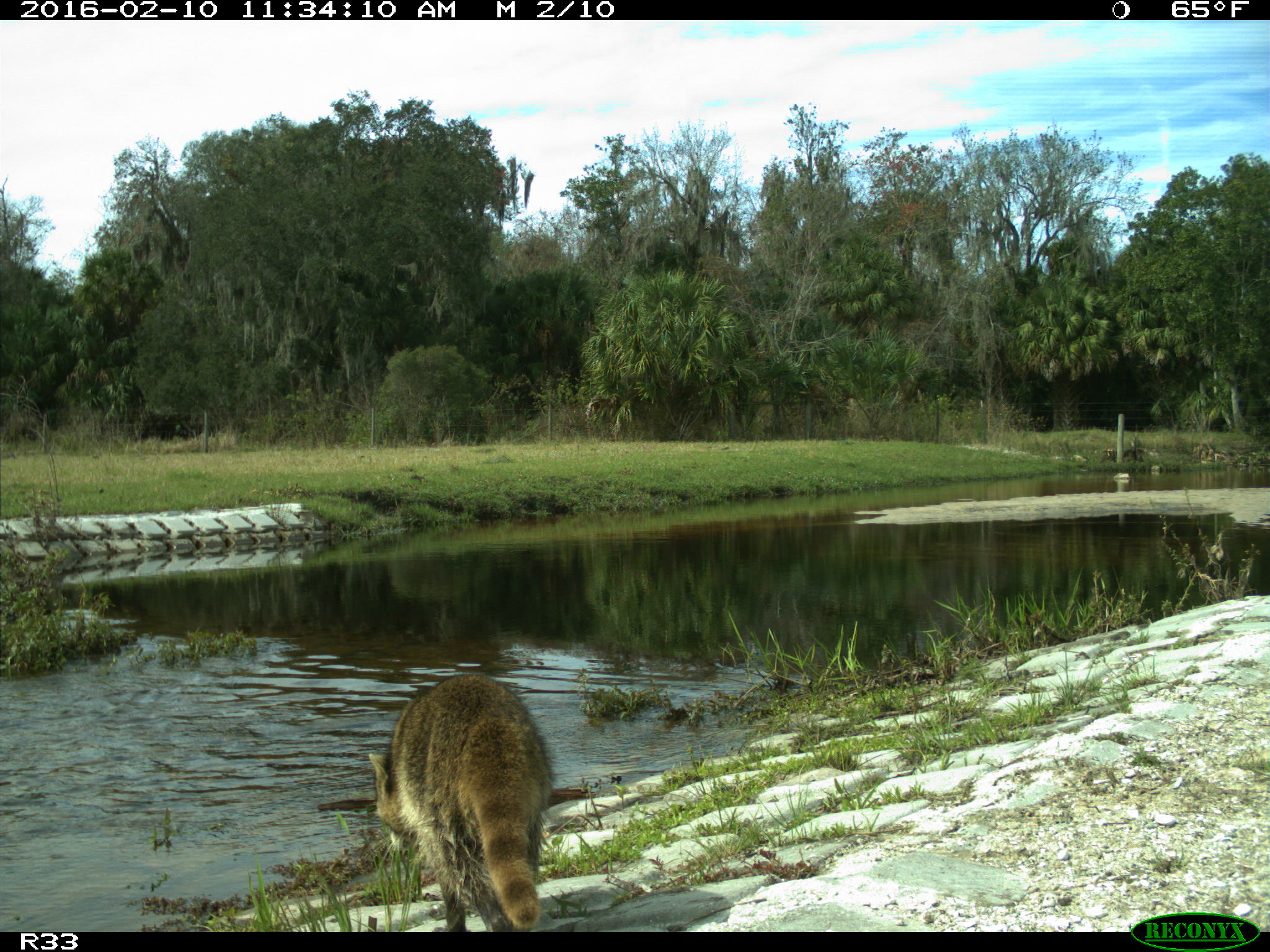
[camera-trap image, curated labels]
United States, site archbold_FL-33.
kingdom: Animalia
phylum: Chordata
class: Mammalia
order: Carnivora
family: Procyonidae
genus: Procyon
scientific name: Procyon lotor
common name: common raccoon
Procyon lotor (common raccoon).